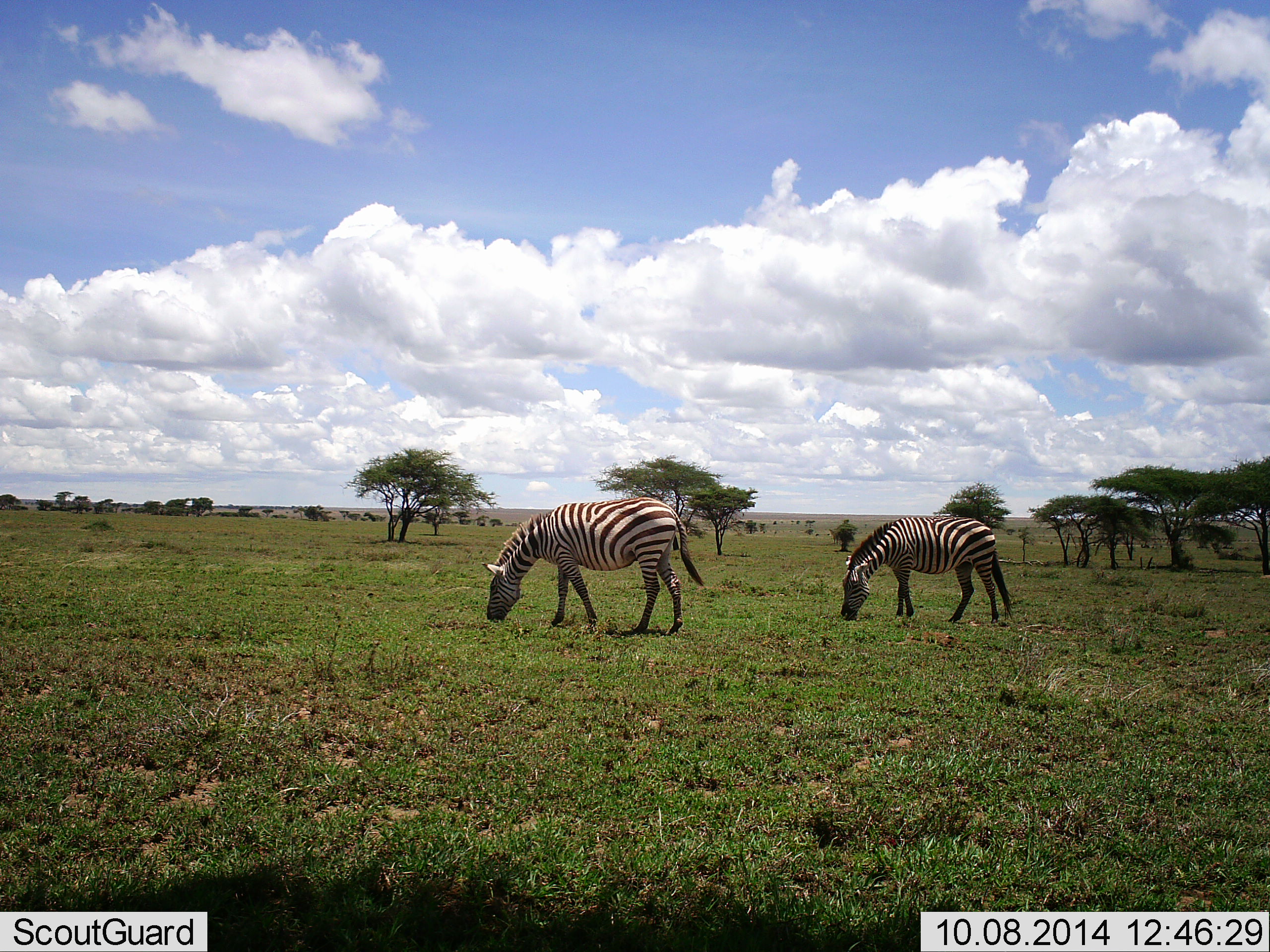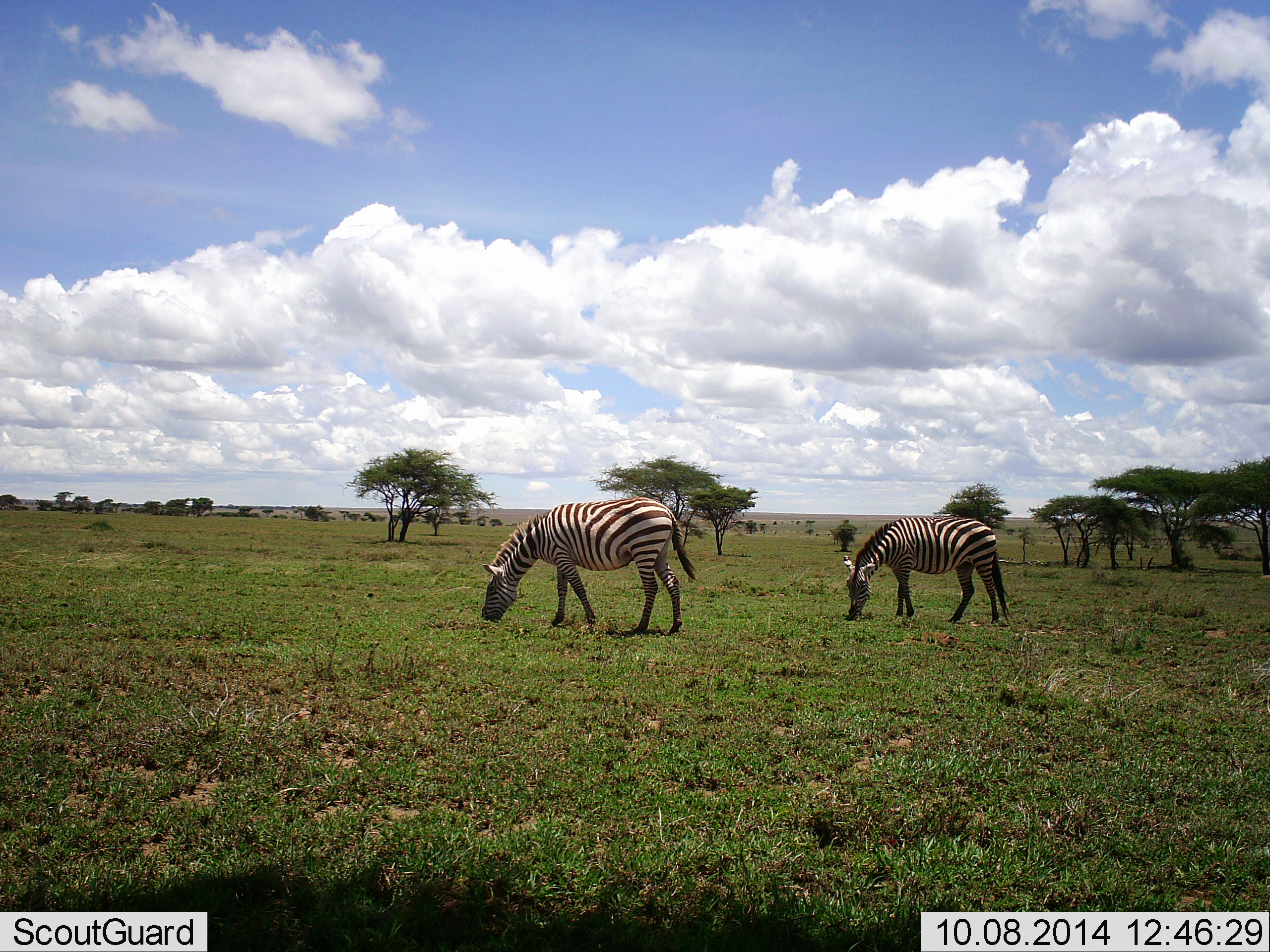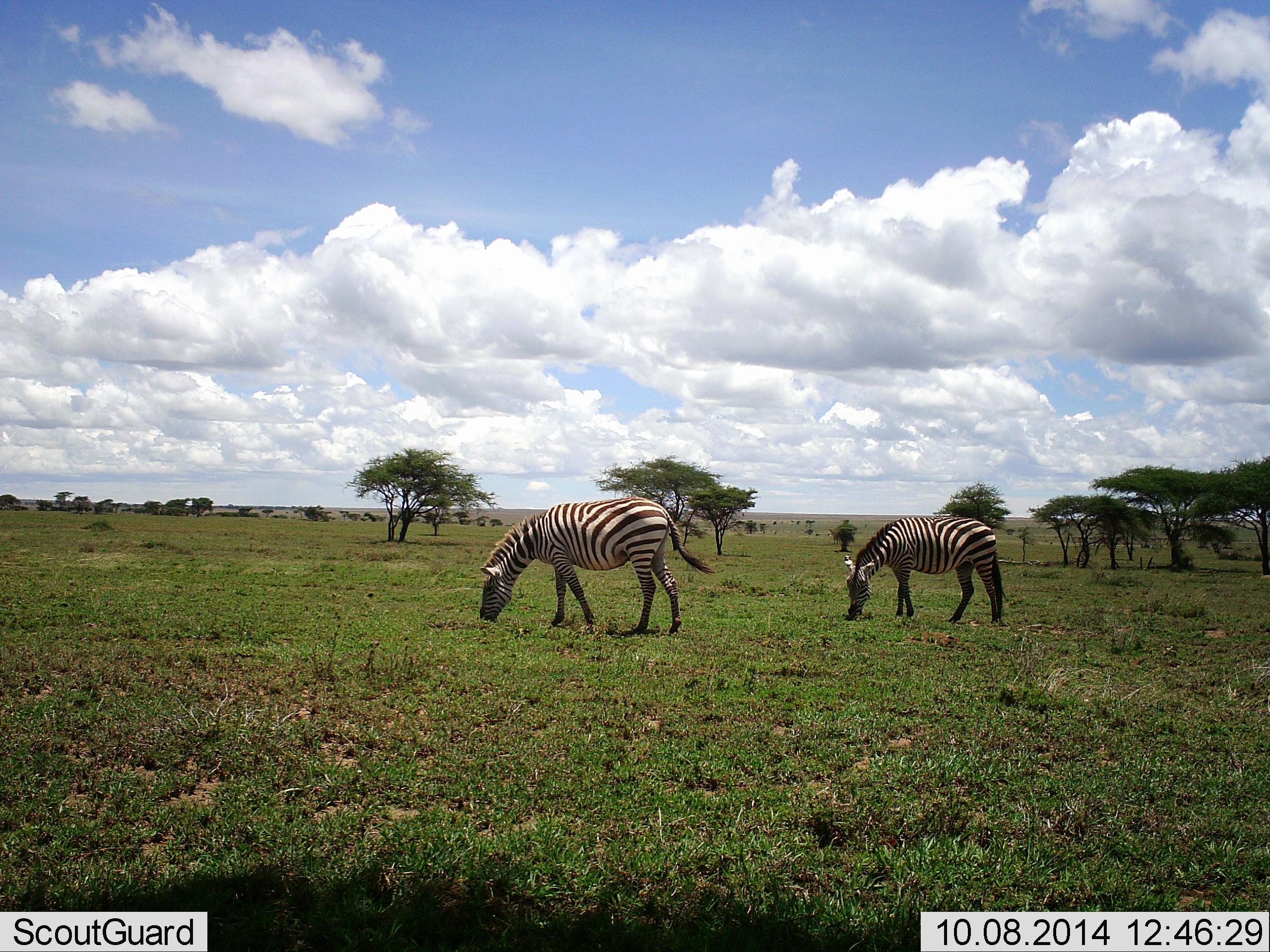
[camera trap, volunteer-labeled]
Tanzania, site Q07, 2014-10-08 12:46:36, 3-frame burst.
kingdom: Animalia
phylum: Chordata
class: Mammalia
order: Perissodactyla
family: Equidae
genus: Equus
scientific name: Equus quagga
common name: plains zebra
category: zebra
Zebra (plains zebra) (Equus quagga), count 2. Behavior (volunteer vote fractions): standing 10%, resting 0%, moving 0%, interacting 0%. Young present (vote fraction): 0%. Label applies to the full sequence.